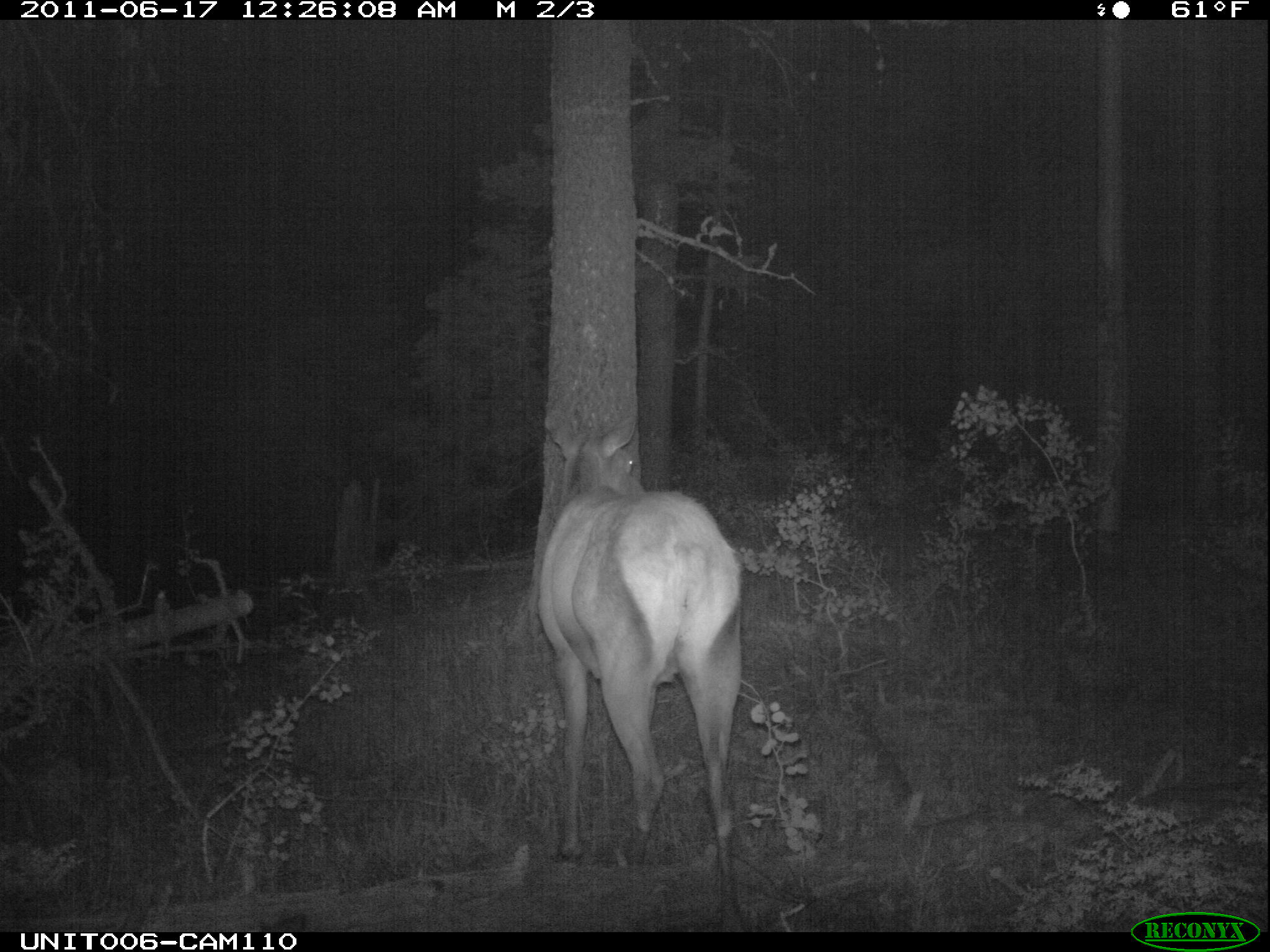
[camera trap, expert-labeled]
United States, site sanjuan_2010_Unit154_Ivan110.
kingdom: Animalia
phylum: Chordata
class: Mammalia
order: Artiodactyla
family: Cervidae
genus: Cervus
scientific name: Cervus elaphus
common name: red deer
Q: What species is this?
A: Cervus elaphus (red deer).